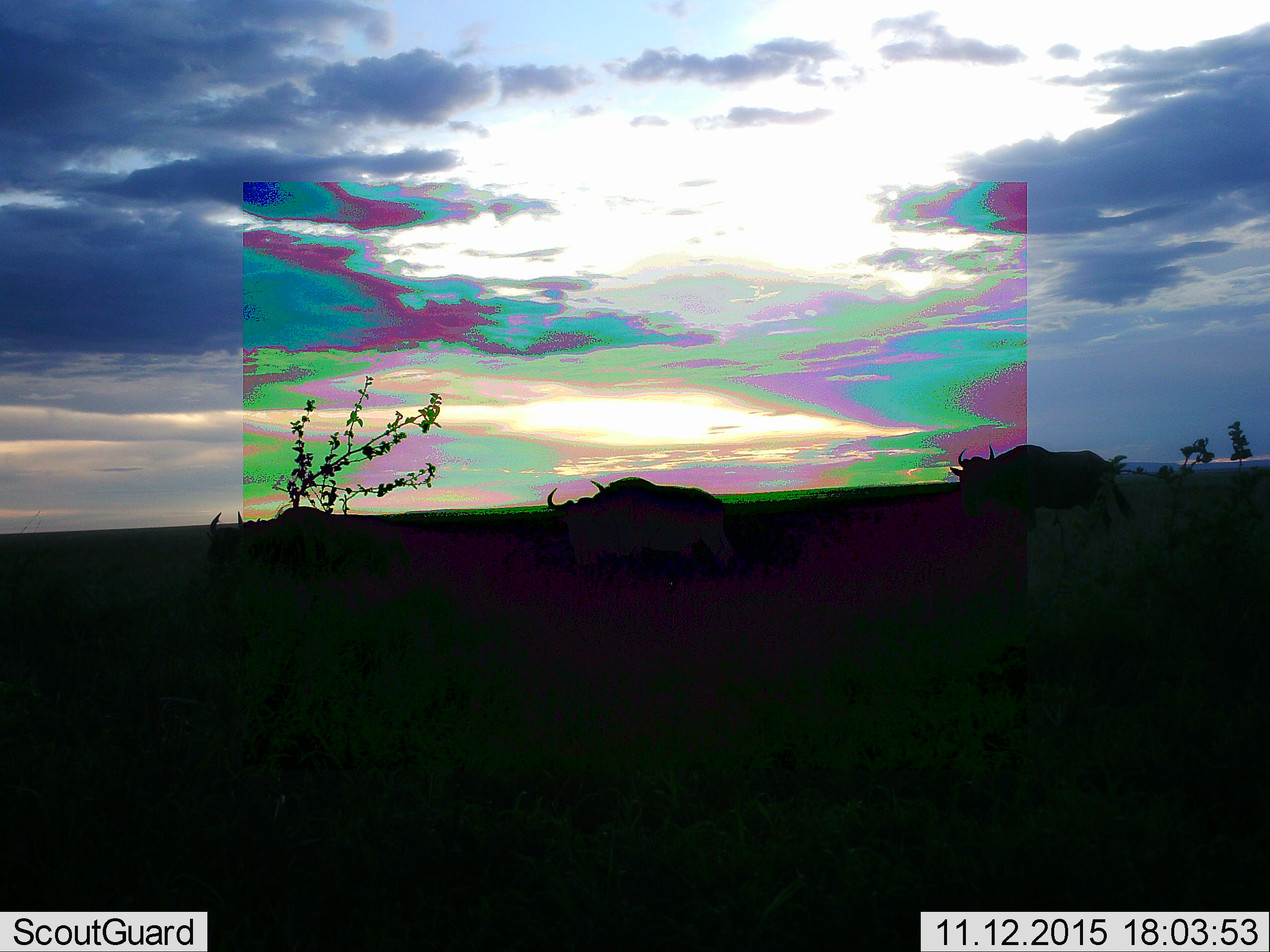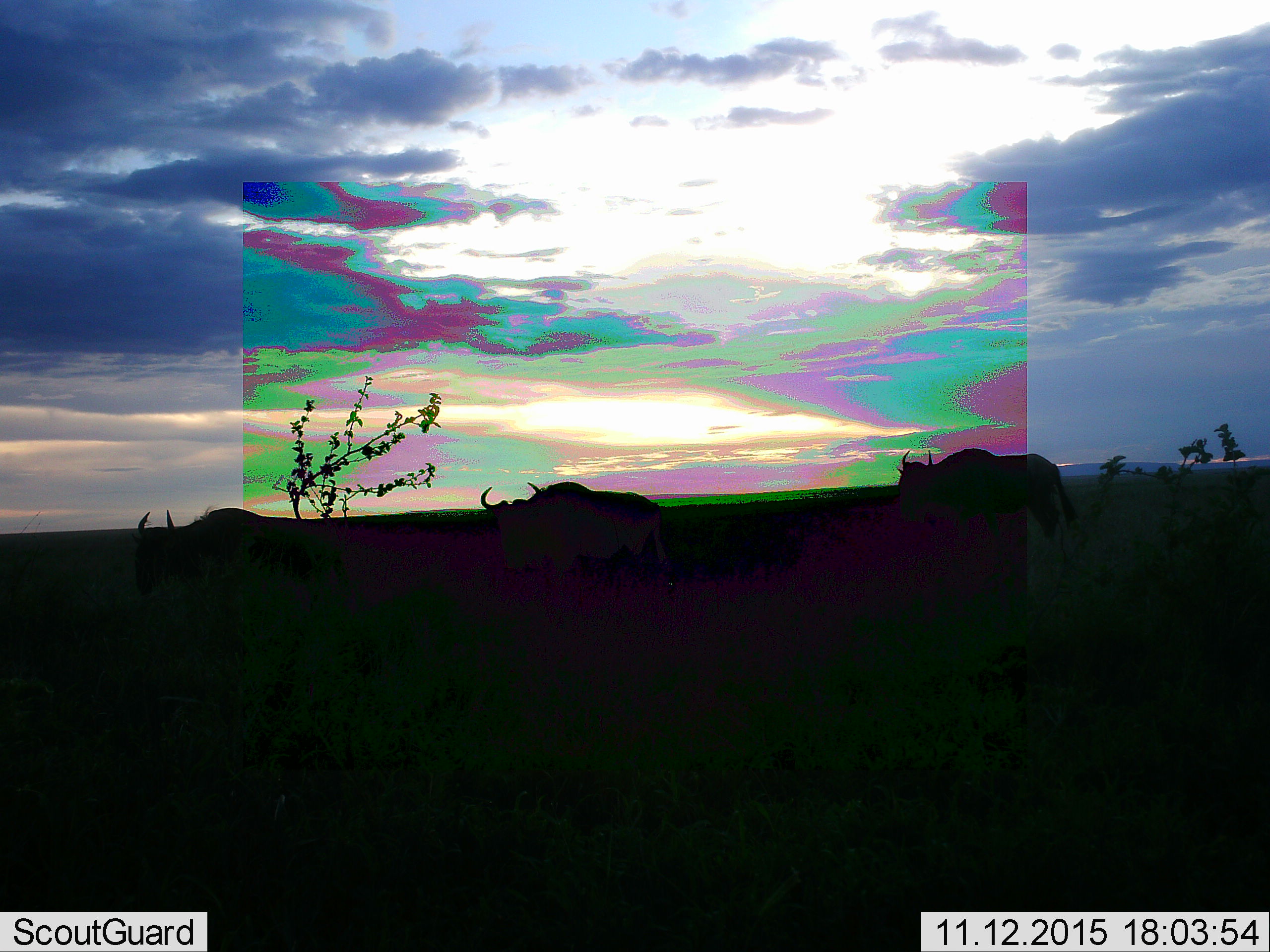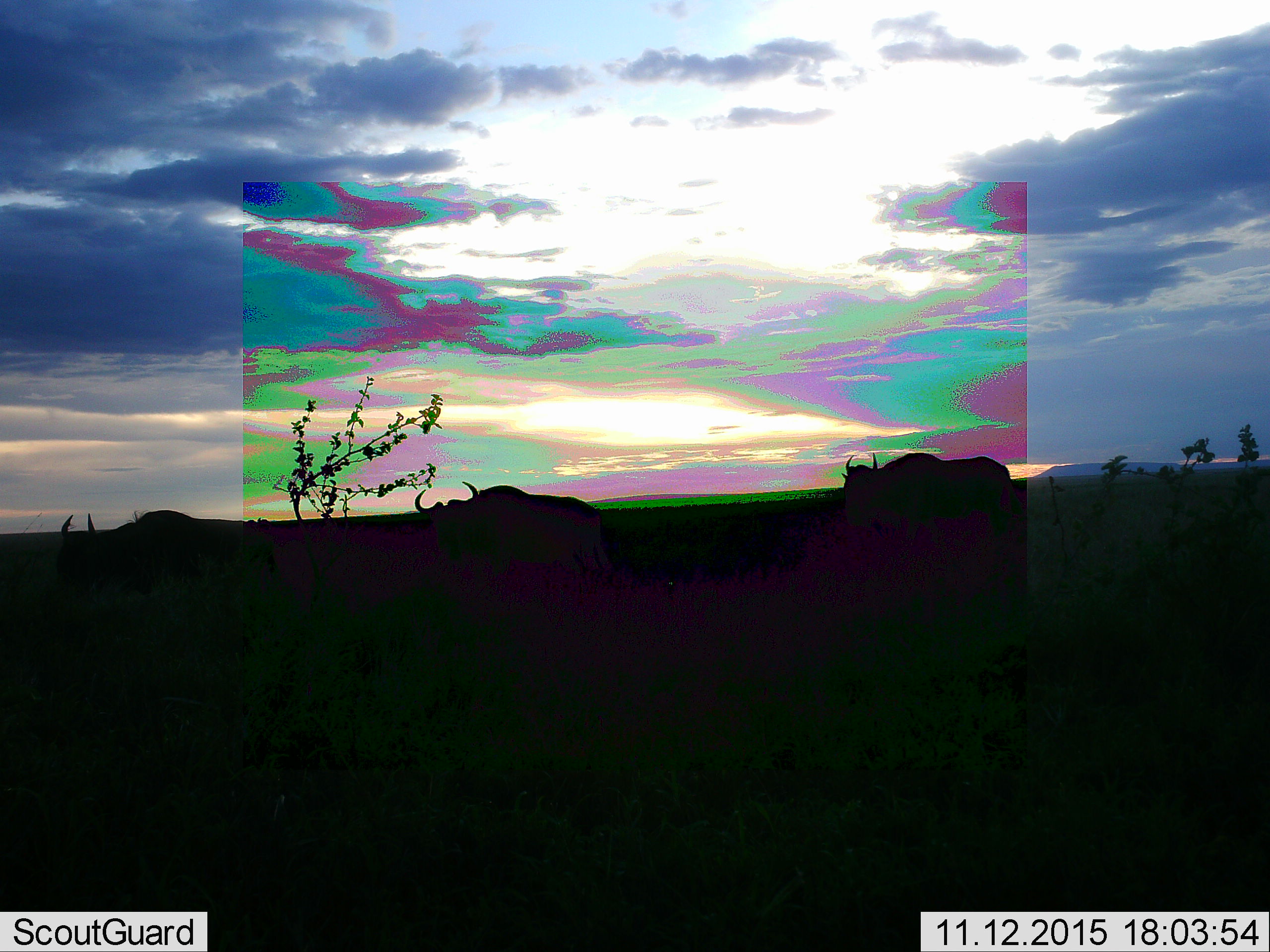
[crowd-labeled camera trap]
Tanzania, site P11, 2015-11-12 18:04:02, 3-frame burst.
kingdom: Animalia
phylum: Chordata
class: Mammalia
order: Artiodactyla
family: Bovidae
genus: Connochaetes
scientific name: Connochaetes taurinus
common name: blue wildebeest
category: wildebeest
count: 3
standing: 11%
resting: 0%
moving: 100%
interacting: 0%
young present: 0%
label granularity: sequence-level